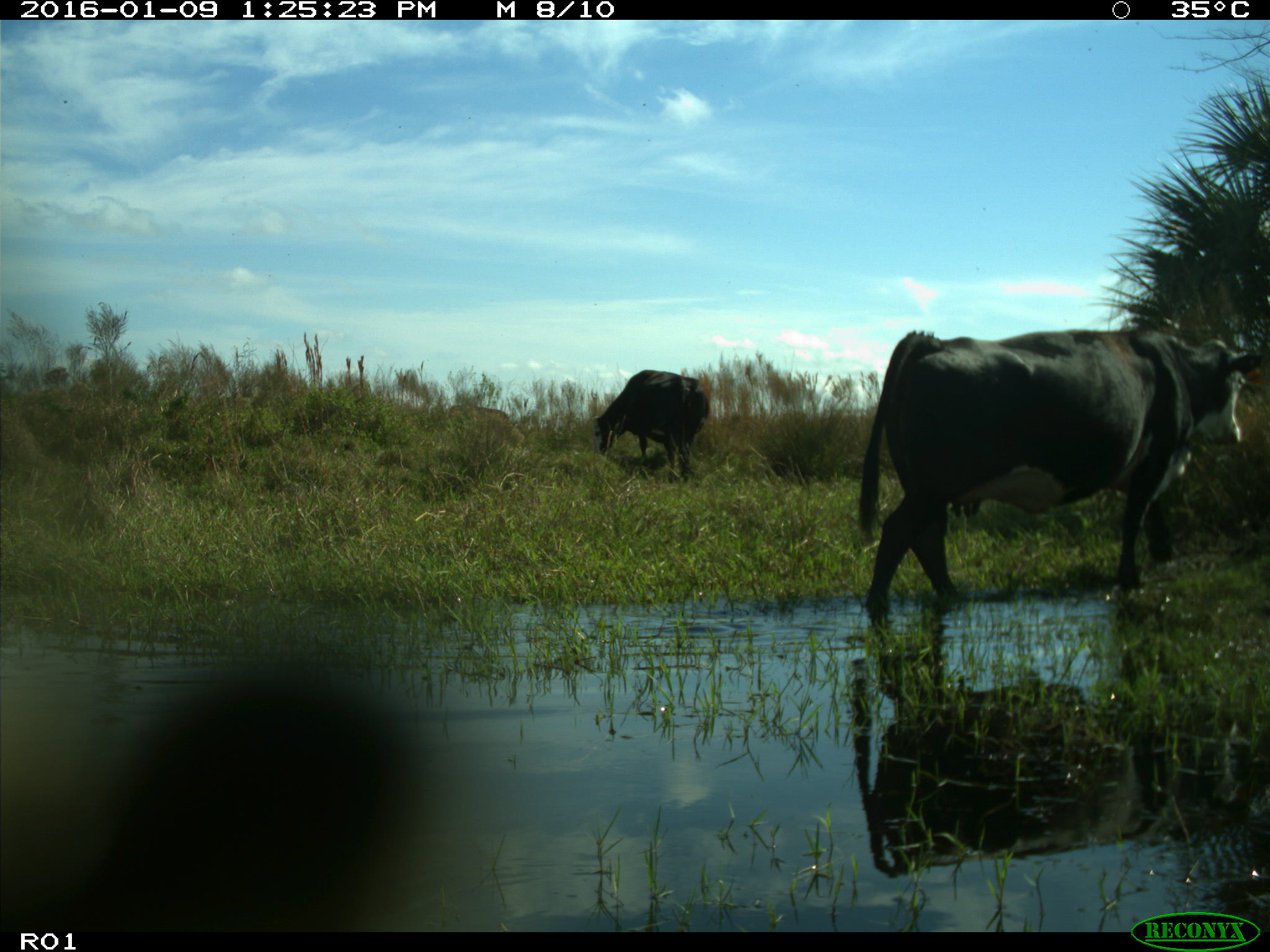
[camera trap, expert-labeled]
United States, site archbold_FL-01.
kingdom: Animalia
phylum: Chordata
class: Mammalia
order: Artiodactyla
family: Bovidae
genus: Bos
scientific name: Bos taurus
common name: domestic cow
Bos taurus (domestic cow).